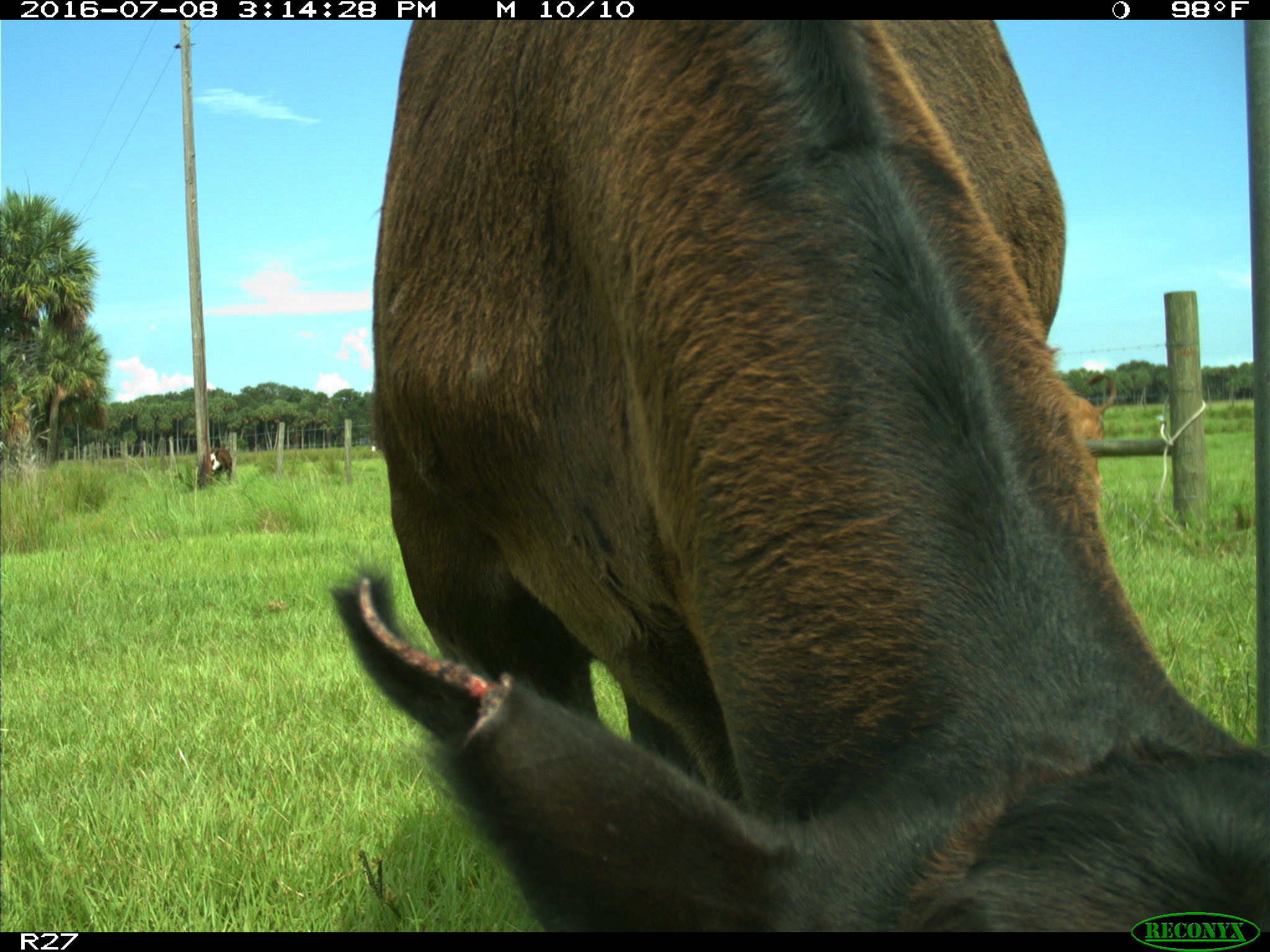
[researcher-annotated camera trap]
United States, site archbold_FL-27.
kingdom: Animalia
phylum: Chordata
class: Mammalia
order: Artiodactyla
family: Bovidae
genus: Bos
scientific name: Bos taurus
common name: domestic cow